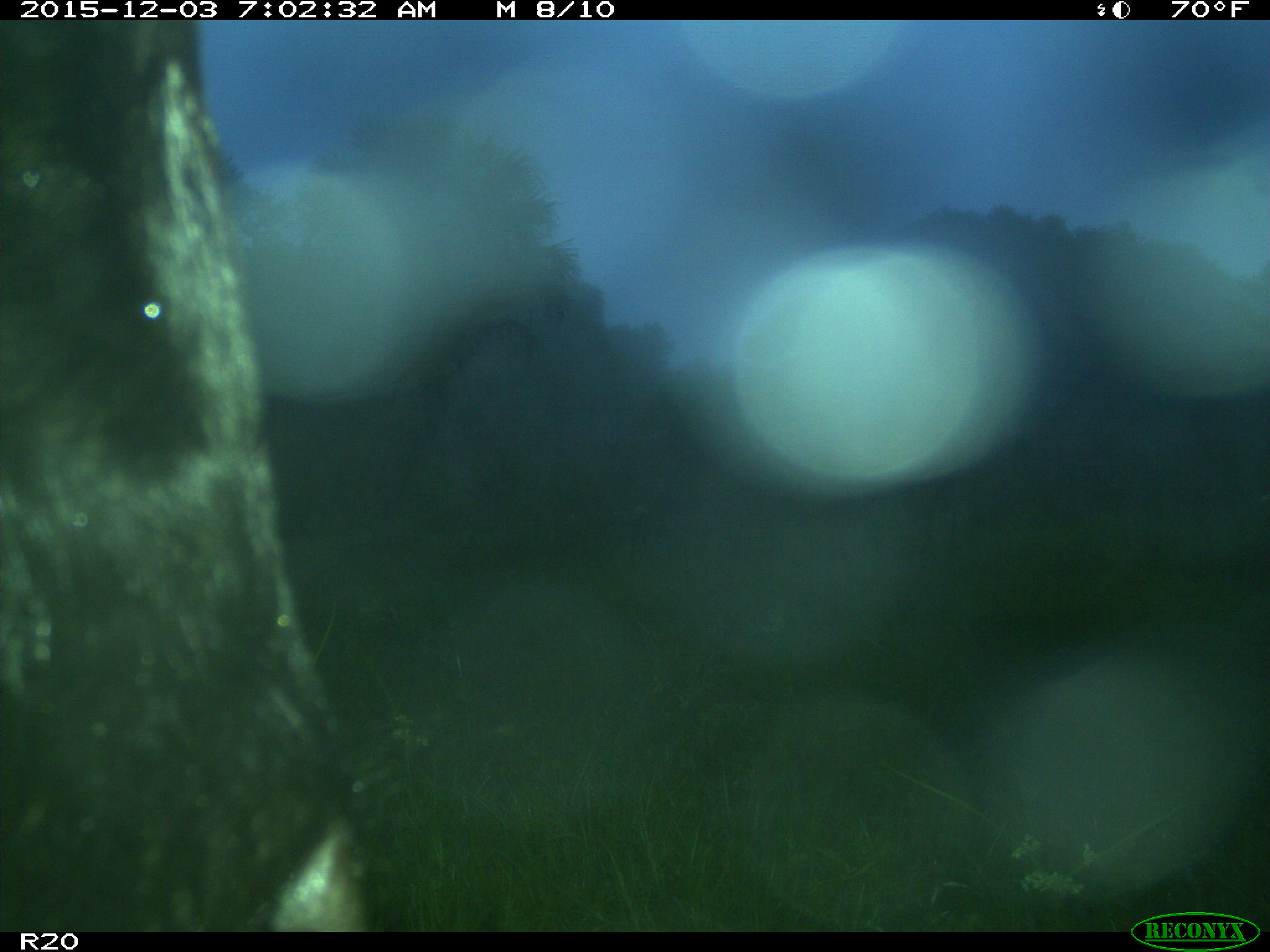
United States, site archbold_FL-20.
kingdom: Animalia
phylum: Chordata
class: Mammalia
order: Artiodactyla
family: Bovidae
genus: Bos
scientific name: Bos taurus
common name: domestic cow